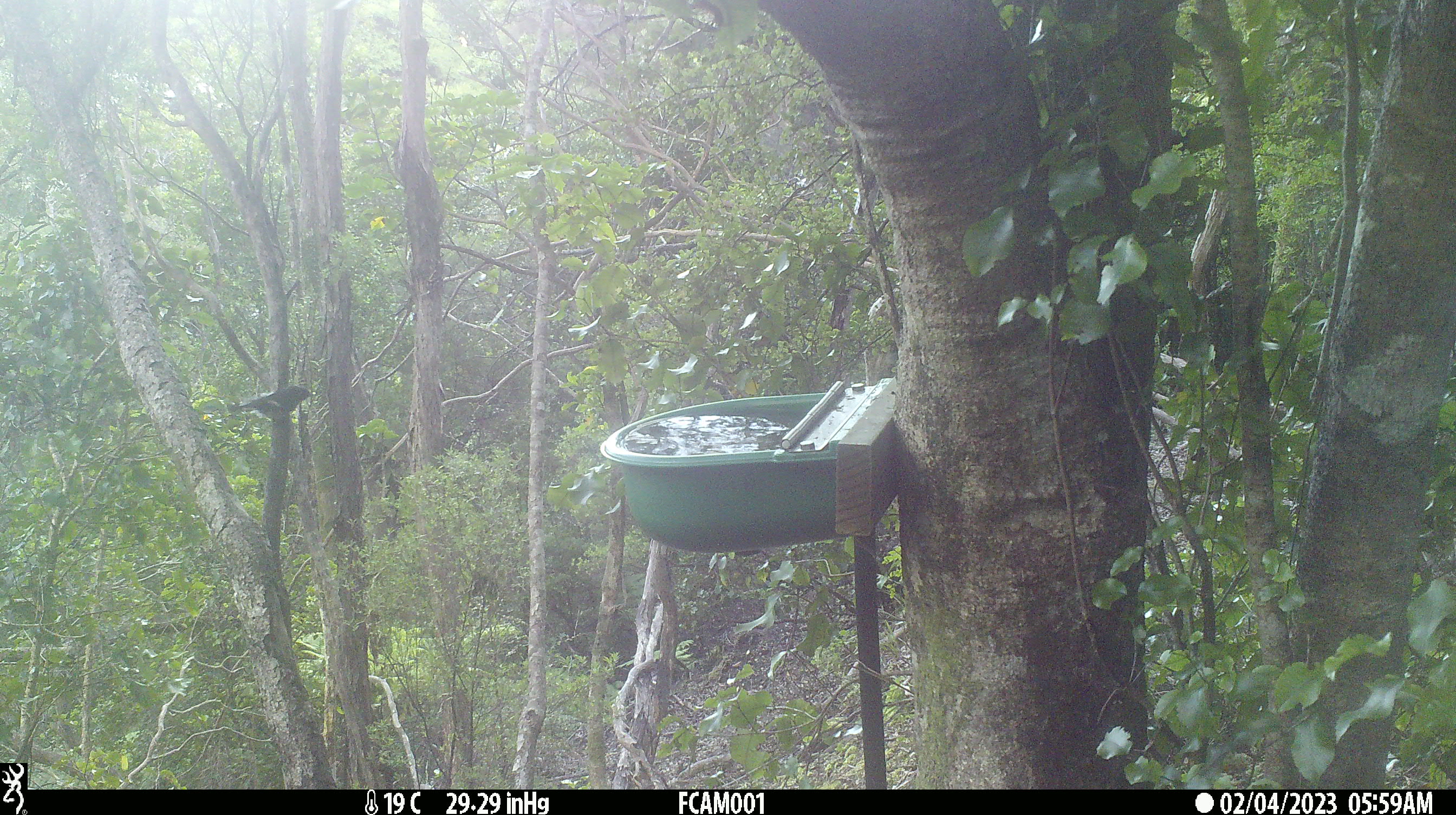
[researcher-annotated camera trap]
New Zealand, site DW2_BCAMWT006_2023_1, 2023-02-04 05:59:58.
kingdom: Animalia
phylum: Chordata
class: Aves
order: Passeriformes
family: Petroicidae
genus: Petroica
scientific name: Petroica macrocephala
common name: tomtit